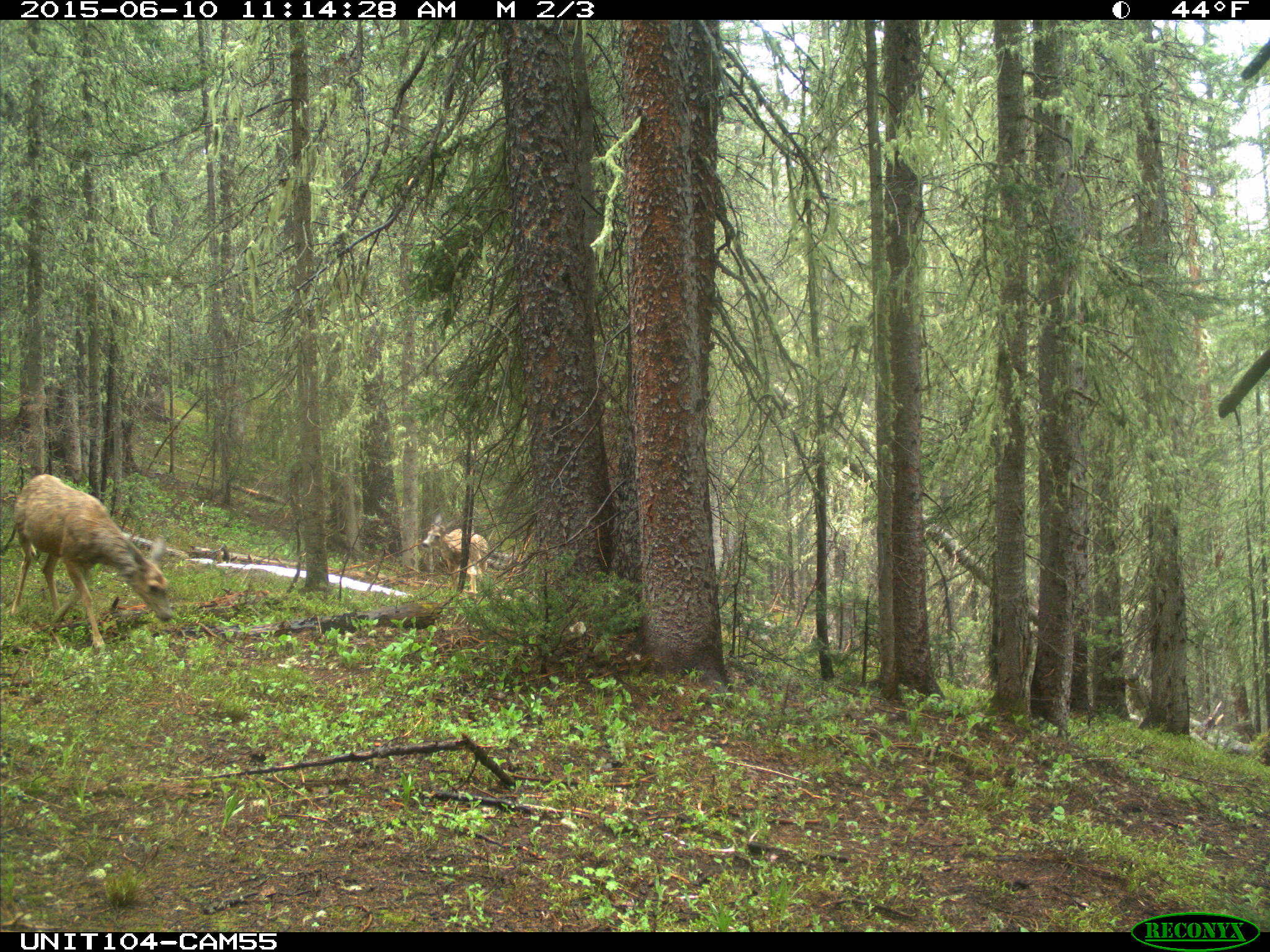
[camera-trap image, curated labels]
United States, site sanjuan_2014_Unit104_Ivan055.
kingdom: Animalia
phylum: Chordata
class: Mammalia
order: Artiodactyla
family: Cervidae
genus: Odocoileus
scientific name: Odocoileus hemionus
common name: mule deer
Odocoileus hemionus (mule deer).